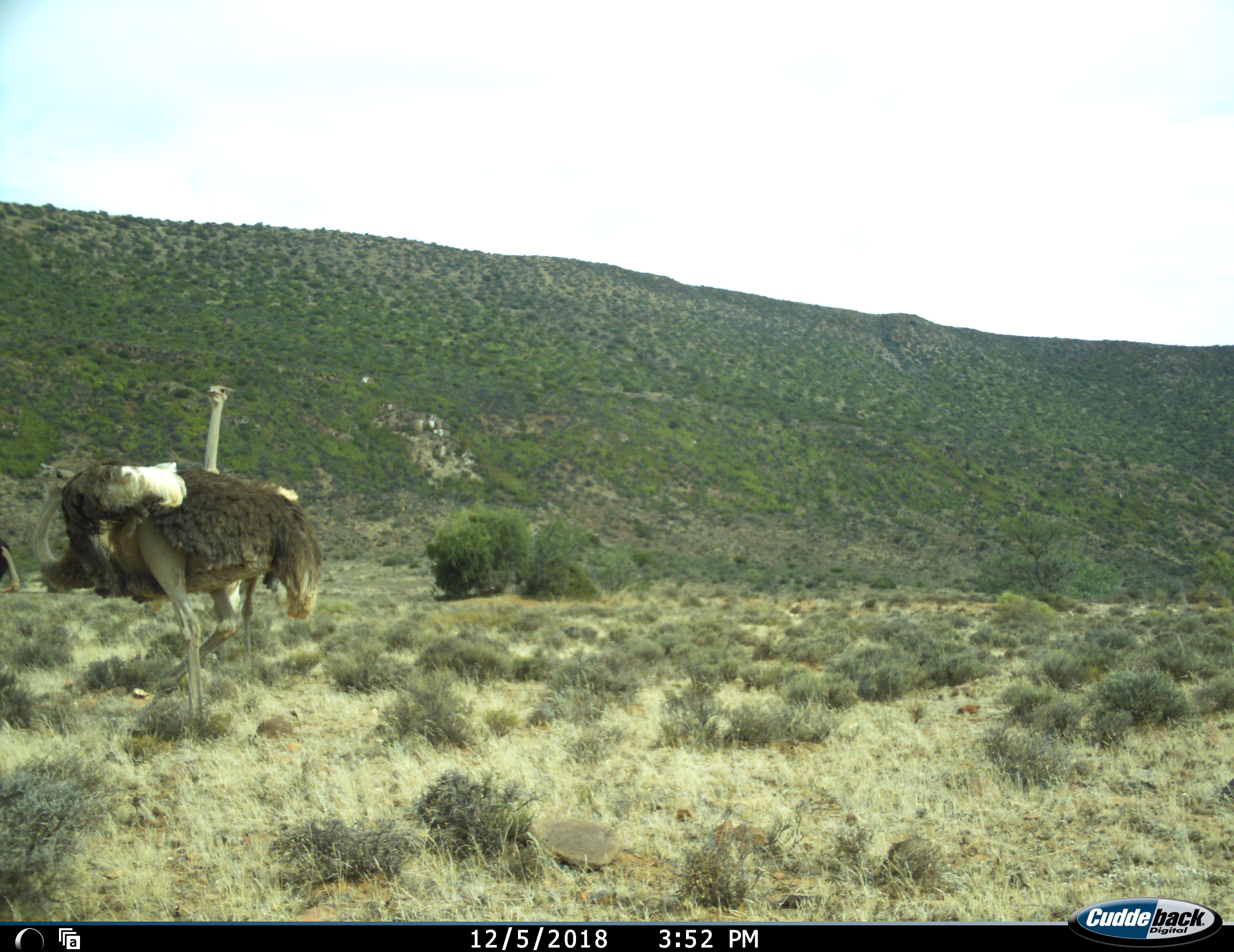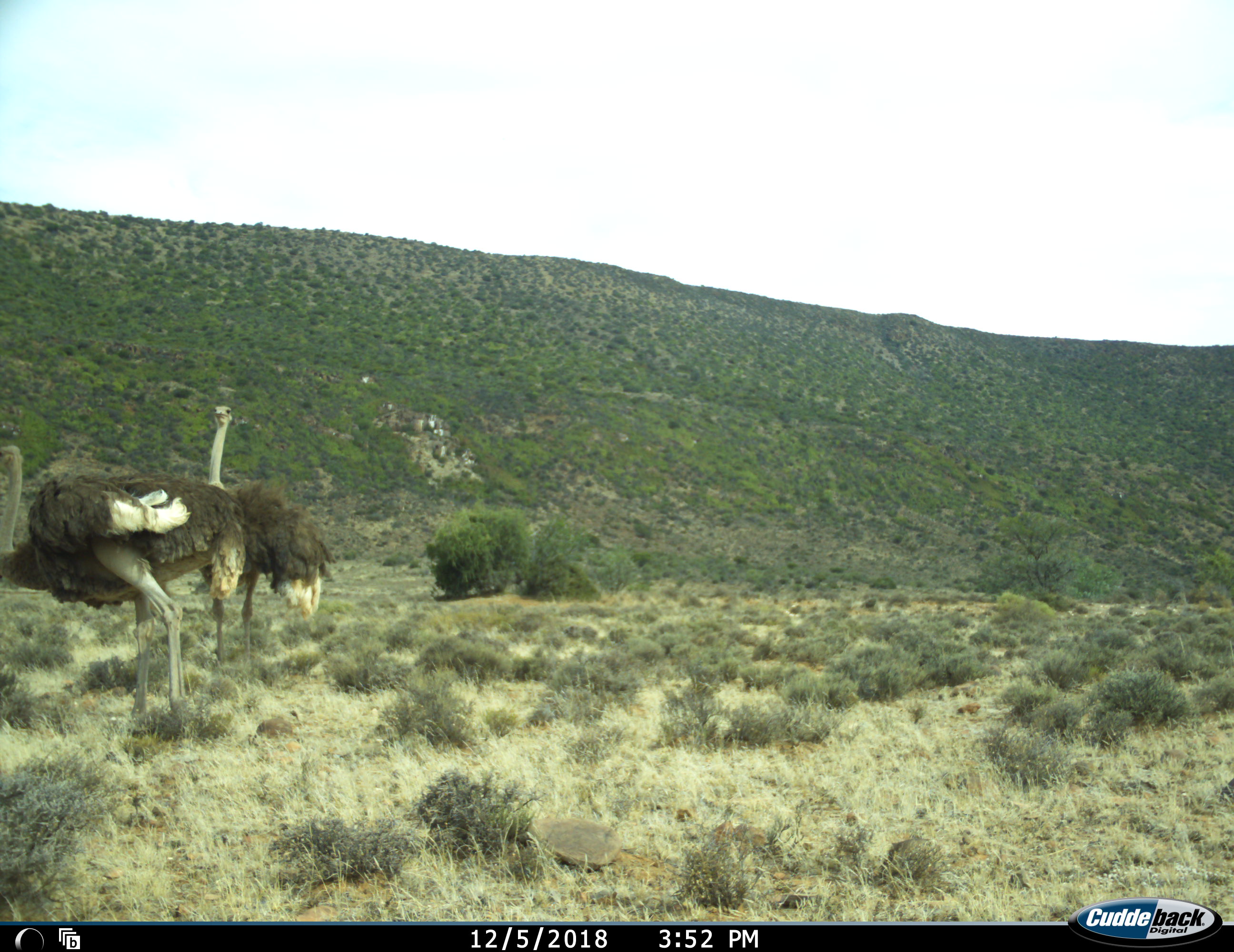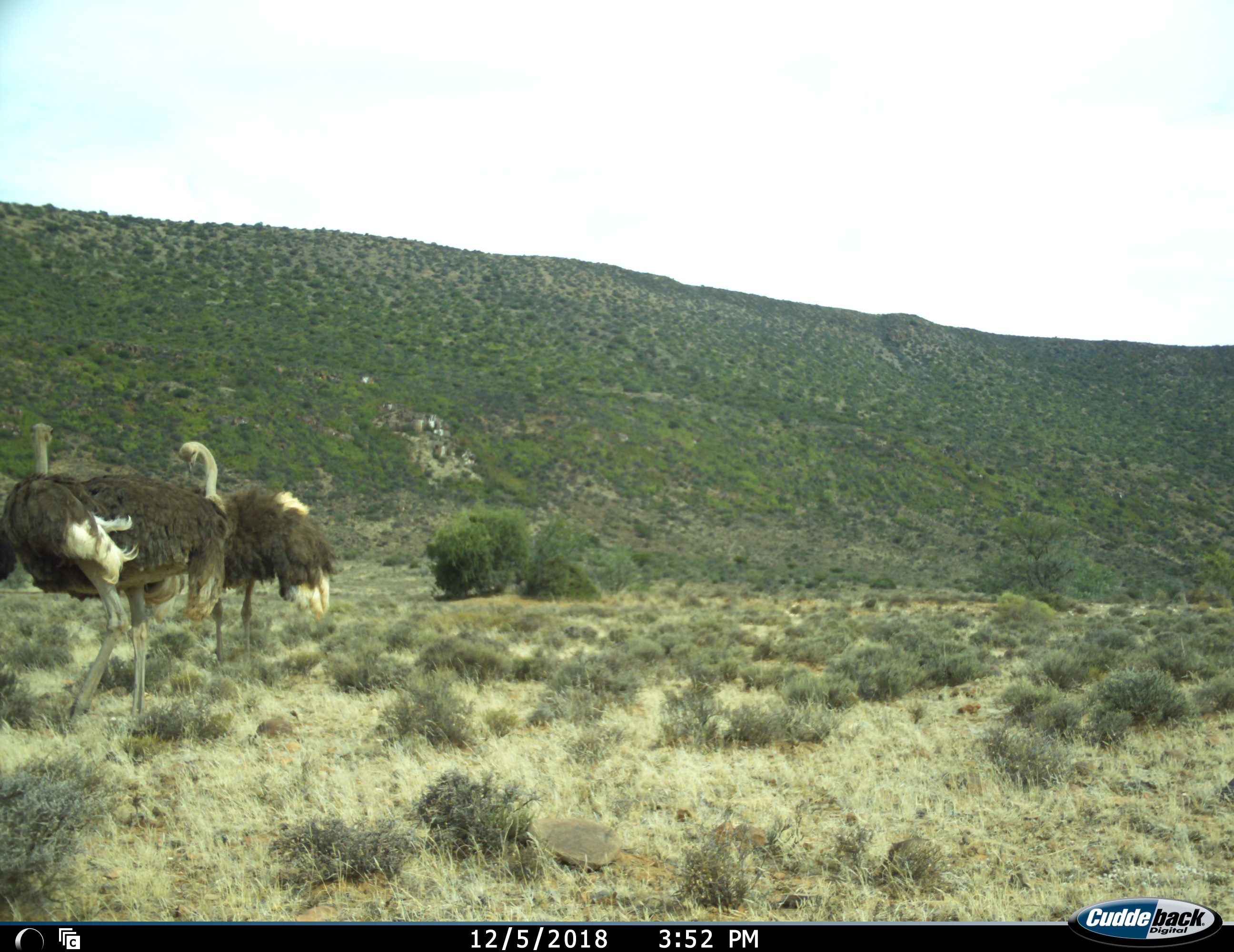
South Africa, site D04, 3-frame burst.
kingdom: Animalia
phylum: Chordata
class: Aves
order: Struthioniformes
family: Struthionidae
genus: Struthio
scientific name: Struthio camelus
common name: ostrich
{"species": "ostrich (Struthio camelus)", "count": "3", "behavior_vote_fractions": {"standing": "70%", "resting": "0%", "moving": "60%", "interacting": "0%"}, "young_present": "0%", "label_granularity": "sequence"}